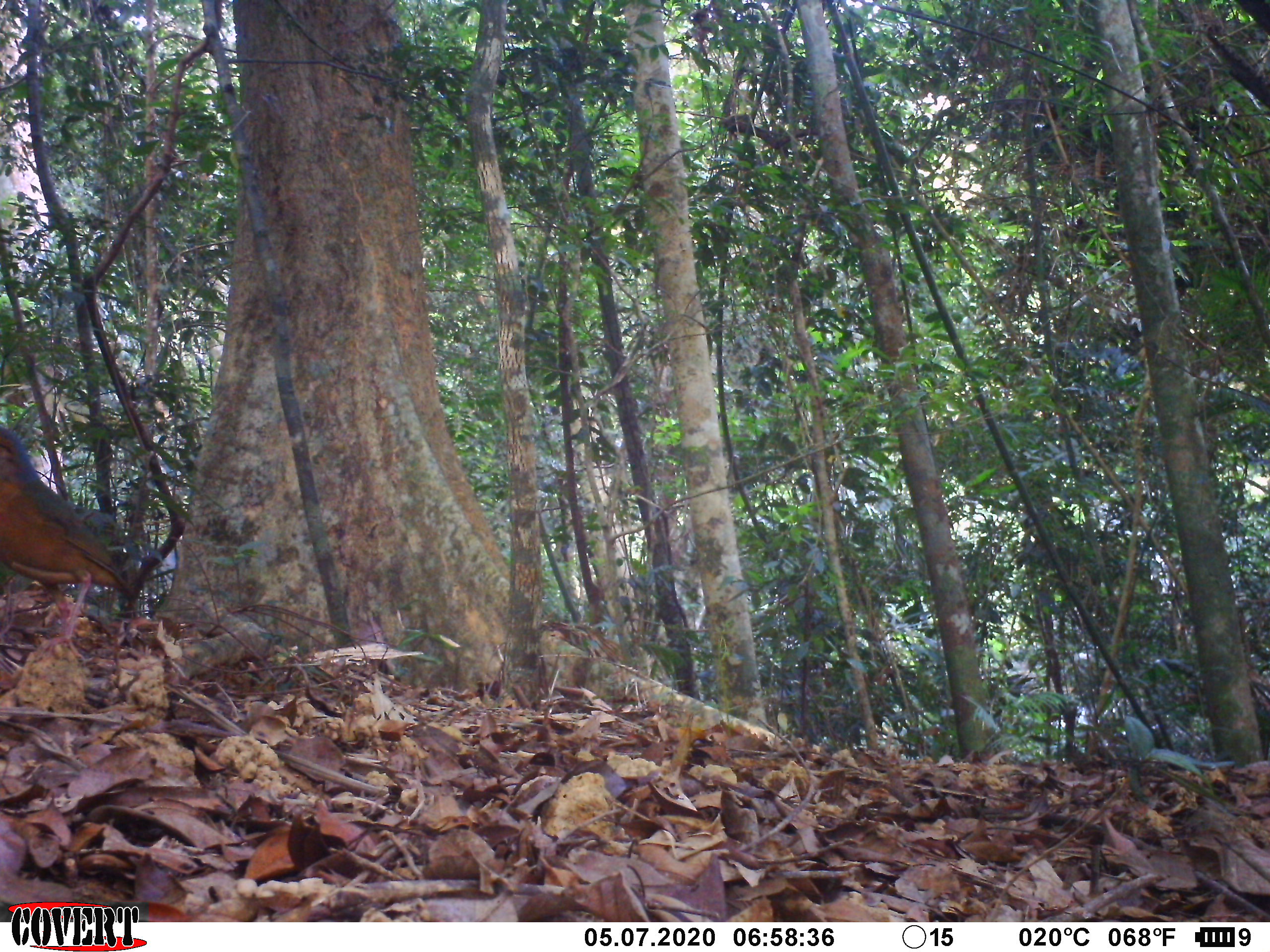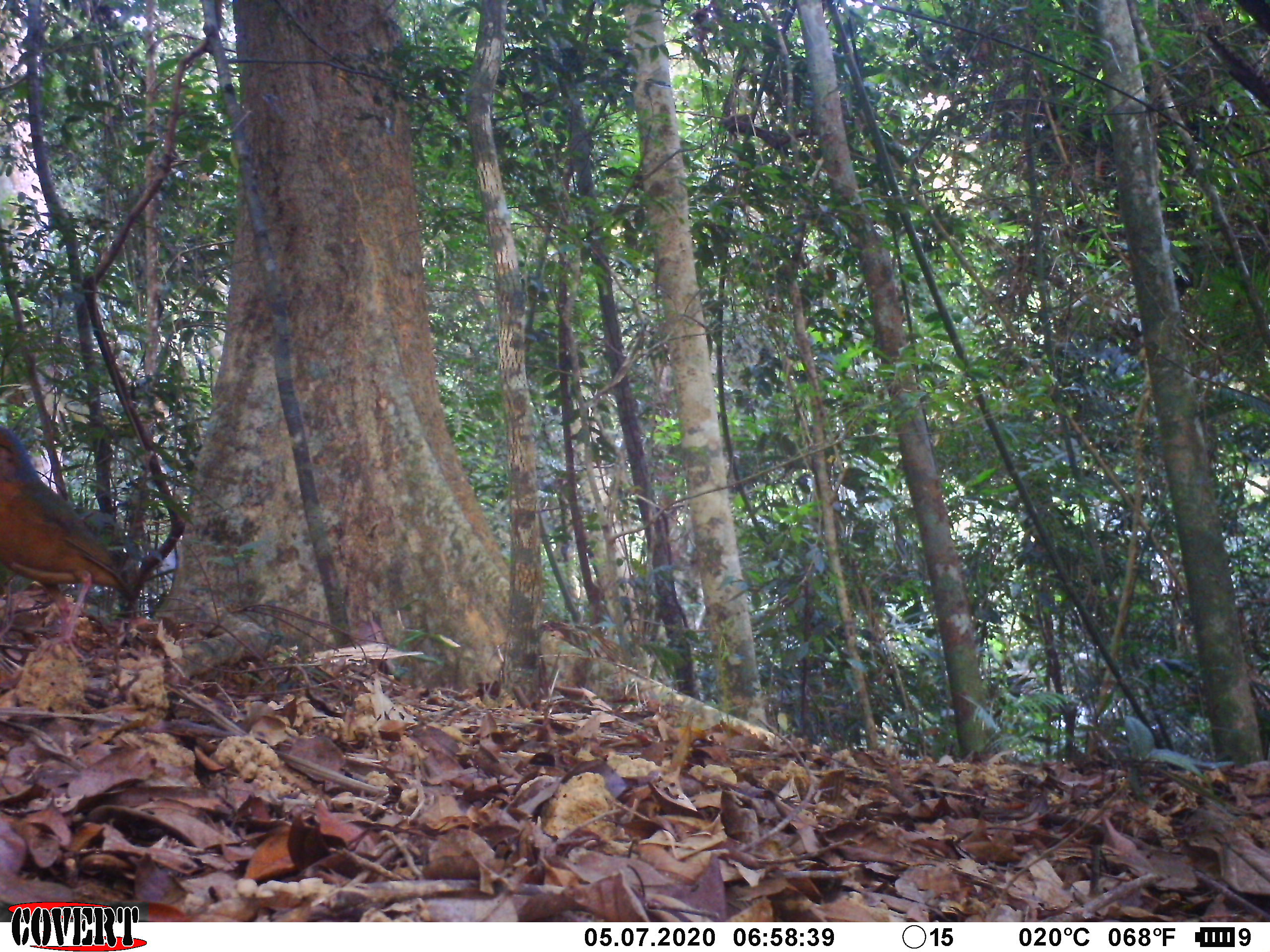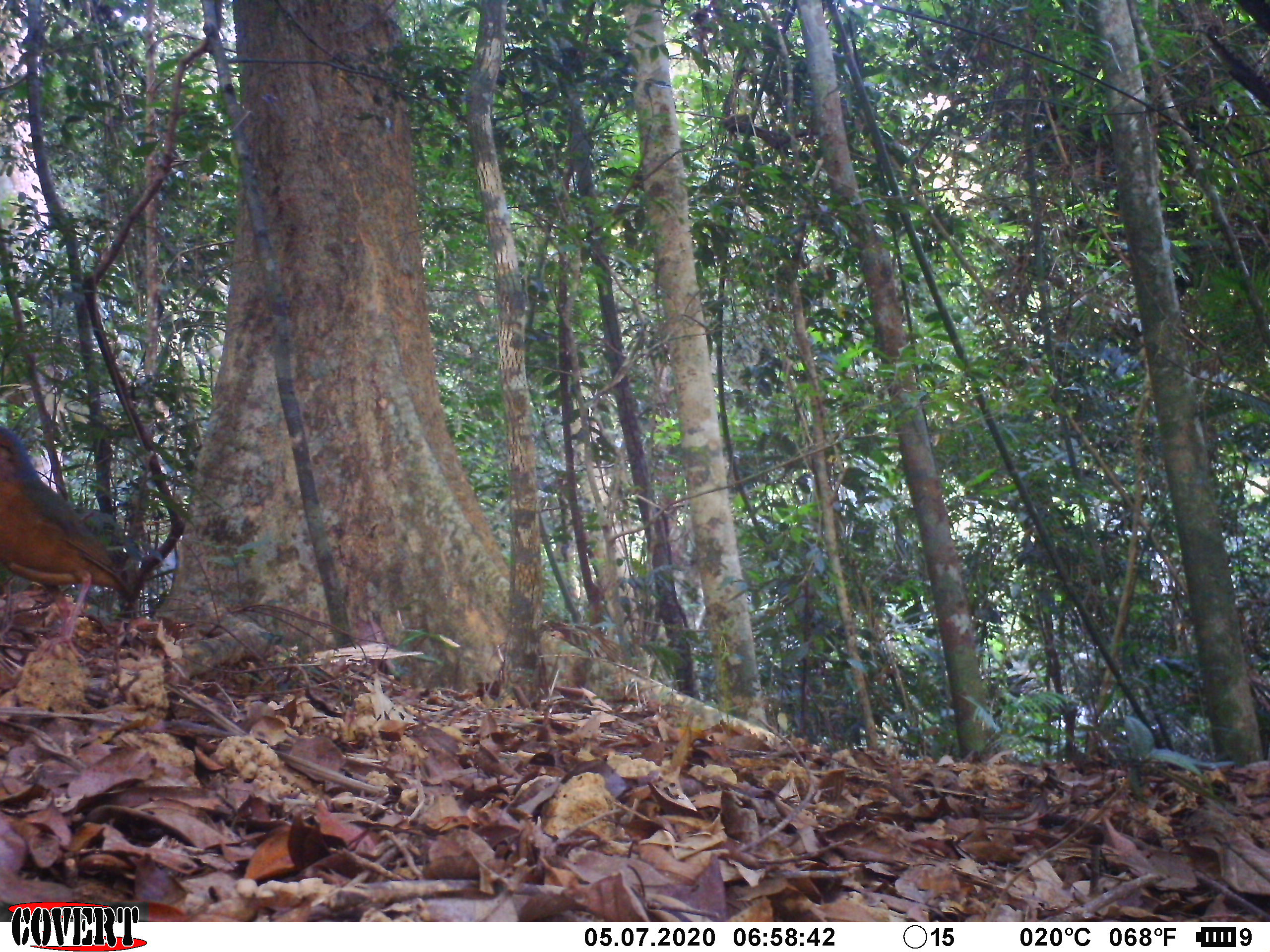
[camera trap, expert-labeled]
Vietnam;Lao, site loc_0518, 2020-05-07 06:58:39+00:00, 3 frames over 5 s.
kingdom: Animalia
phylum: Chordata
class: Aves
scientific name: Aves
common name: bird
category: unidentified bird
Unidentified bird (bird) (Aves). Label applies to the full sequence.